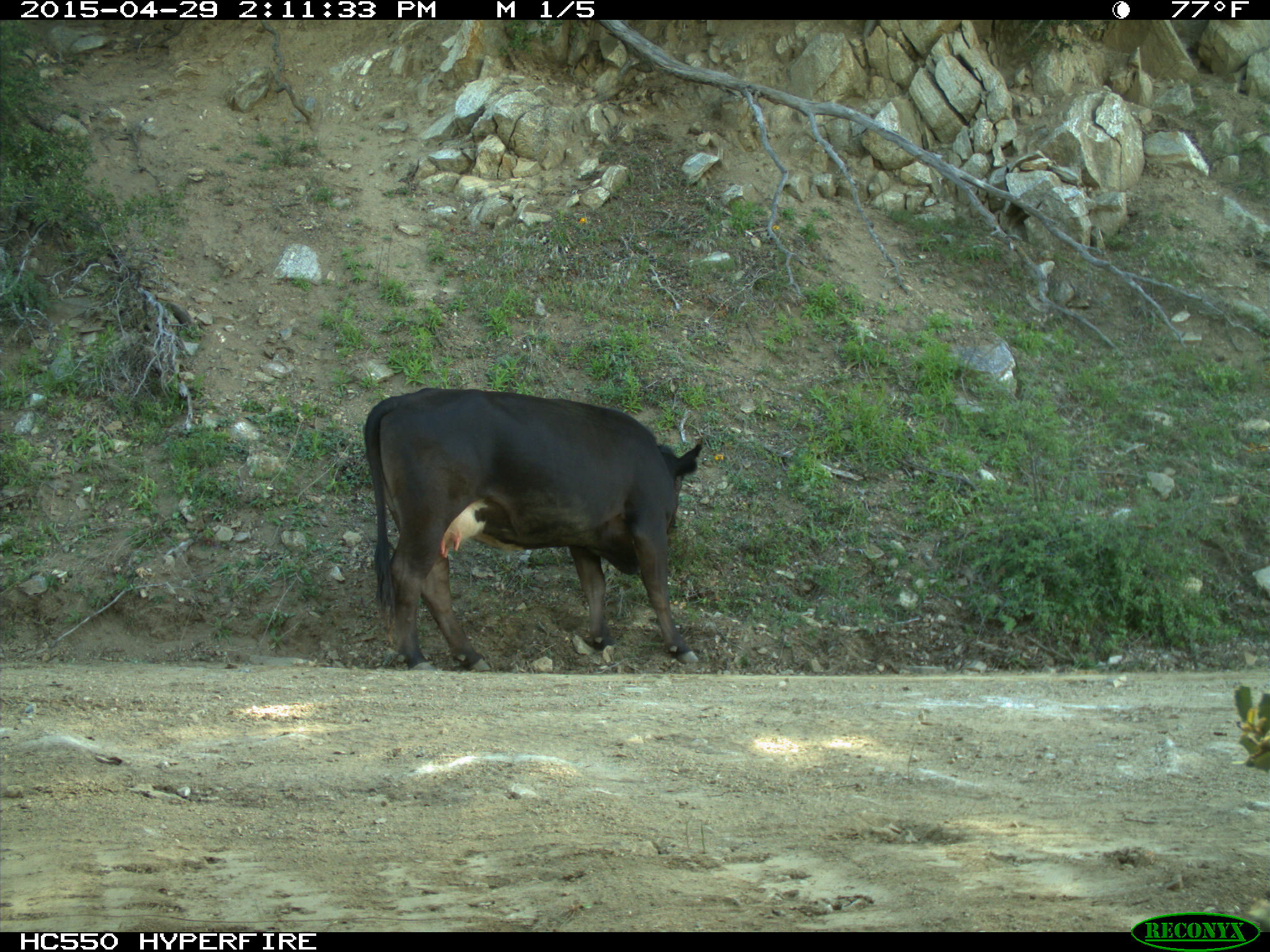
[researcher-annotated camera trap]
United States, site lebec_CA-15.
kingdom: Animalia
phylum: Chordata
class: Mammalia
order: Artiodactyla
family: Bovidae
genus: Bos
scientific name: Bos taurus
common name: domestic cow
Bos taurus (domestic cow).